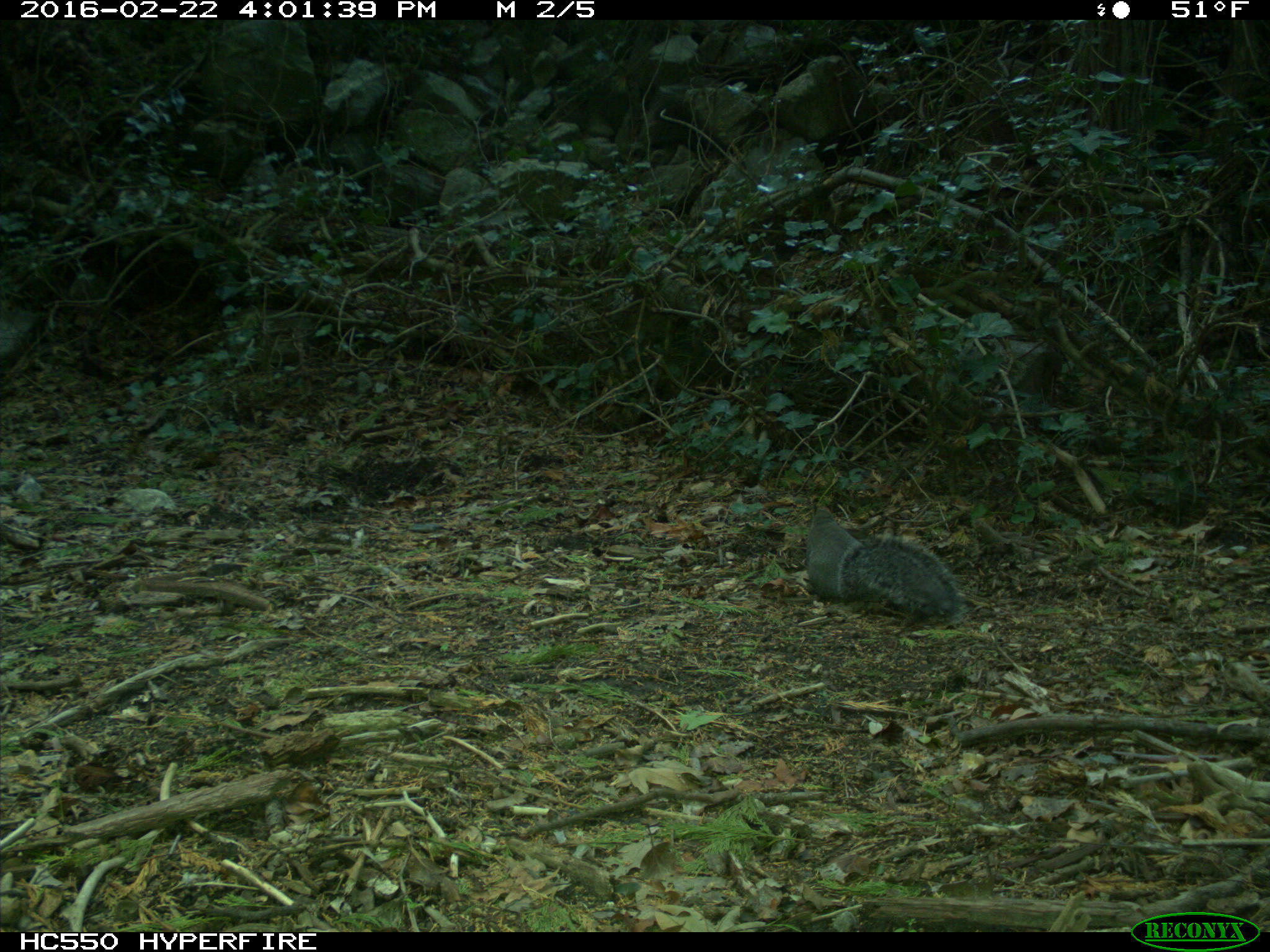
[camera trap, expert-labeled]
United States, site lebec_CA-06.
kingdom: Animalia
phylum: Chordata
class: Mammalia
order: Rodentia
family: Sciuridae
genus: Sciurus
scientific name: Sciurus carolinensis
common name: eastern gray squirrel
Sciurus carolinensis (eastern gray squirrel).